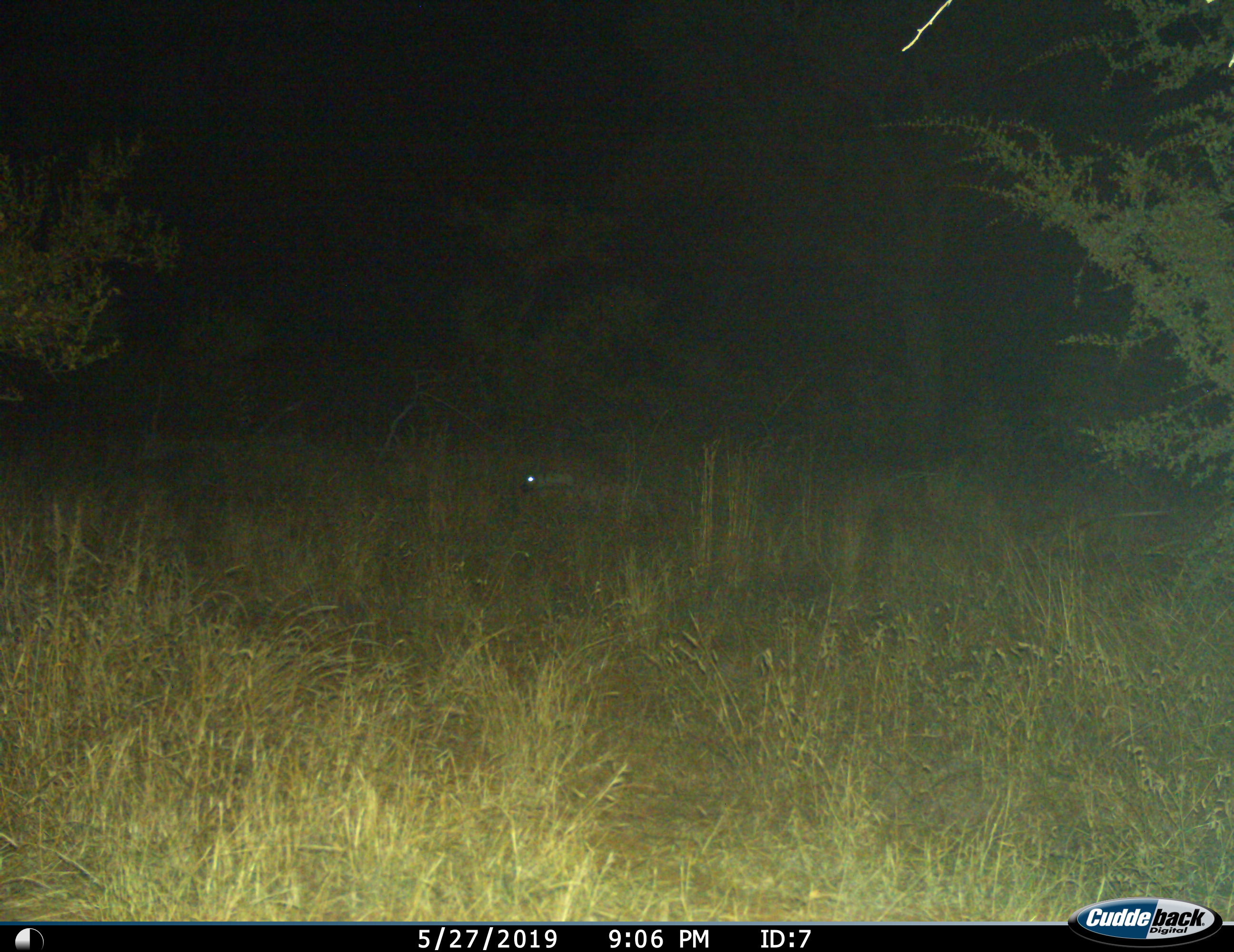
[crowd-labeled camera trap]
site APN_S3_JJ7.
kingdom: Animalia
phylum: Chordata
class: Mammalia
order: Carnivora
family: Hyaenidae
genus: Crocuta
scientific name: Crocuta crocuta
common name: spotted hyena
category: hyenaspotted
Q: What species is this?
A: Hyenaspotted (spotted hyena) (Crocuta crocuta).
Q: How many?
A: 1.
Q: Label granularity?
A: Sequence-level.